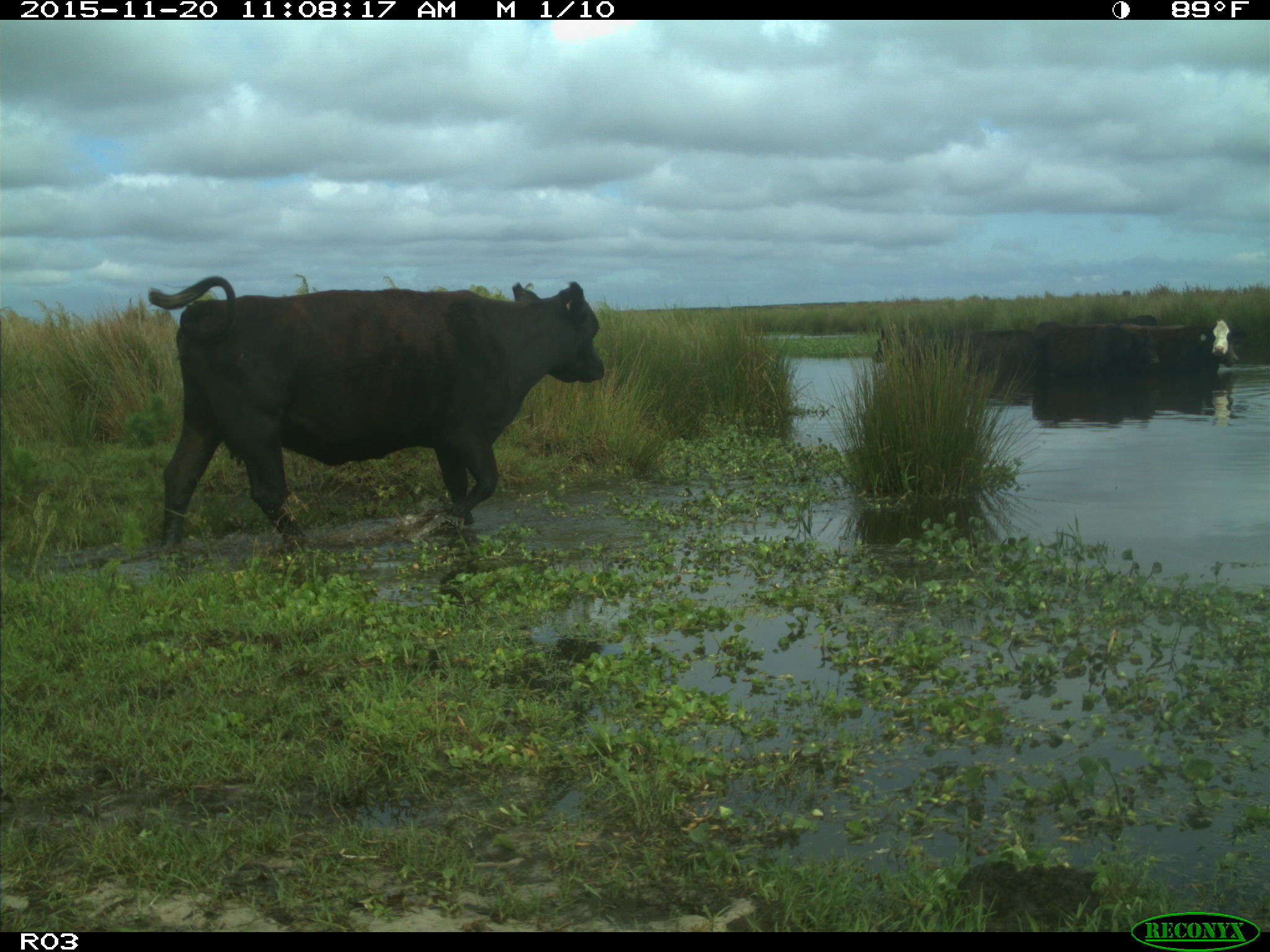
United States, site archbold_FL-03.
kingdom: Animalia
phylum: Chordata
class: Mammalia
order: Artiodactyla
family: Bovidae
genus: Bos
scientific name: Bos taurus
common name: domestic cow